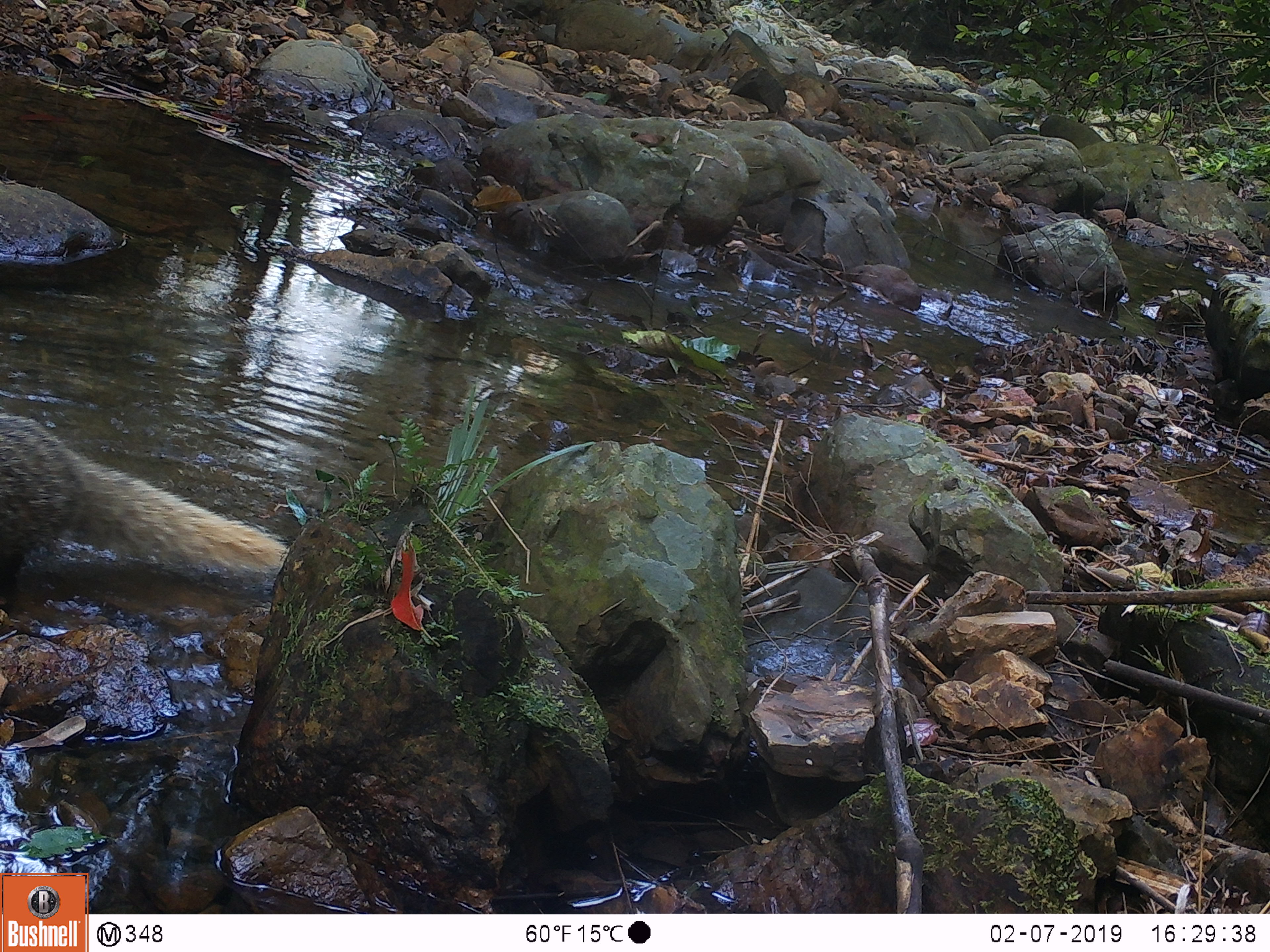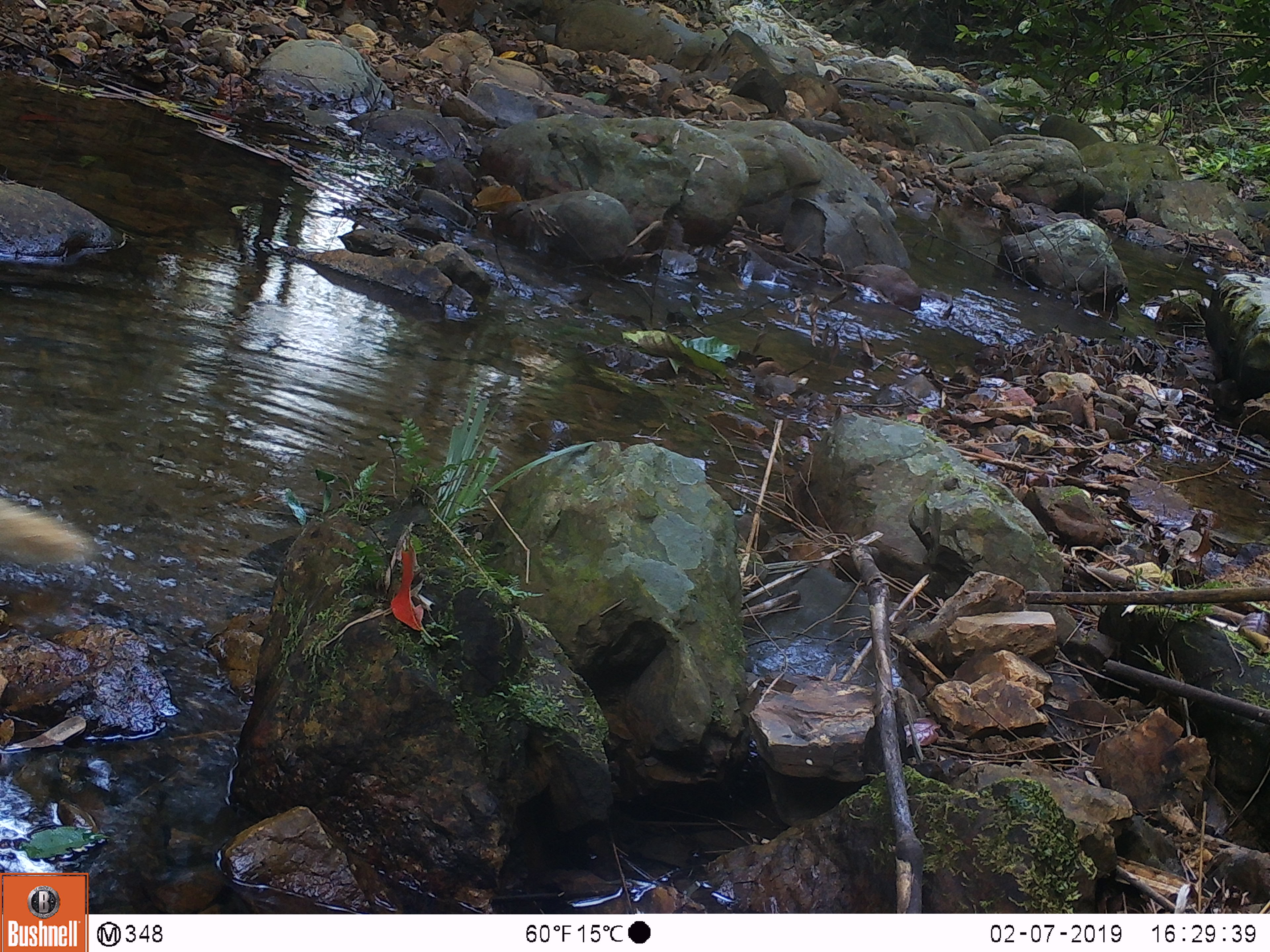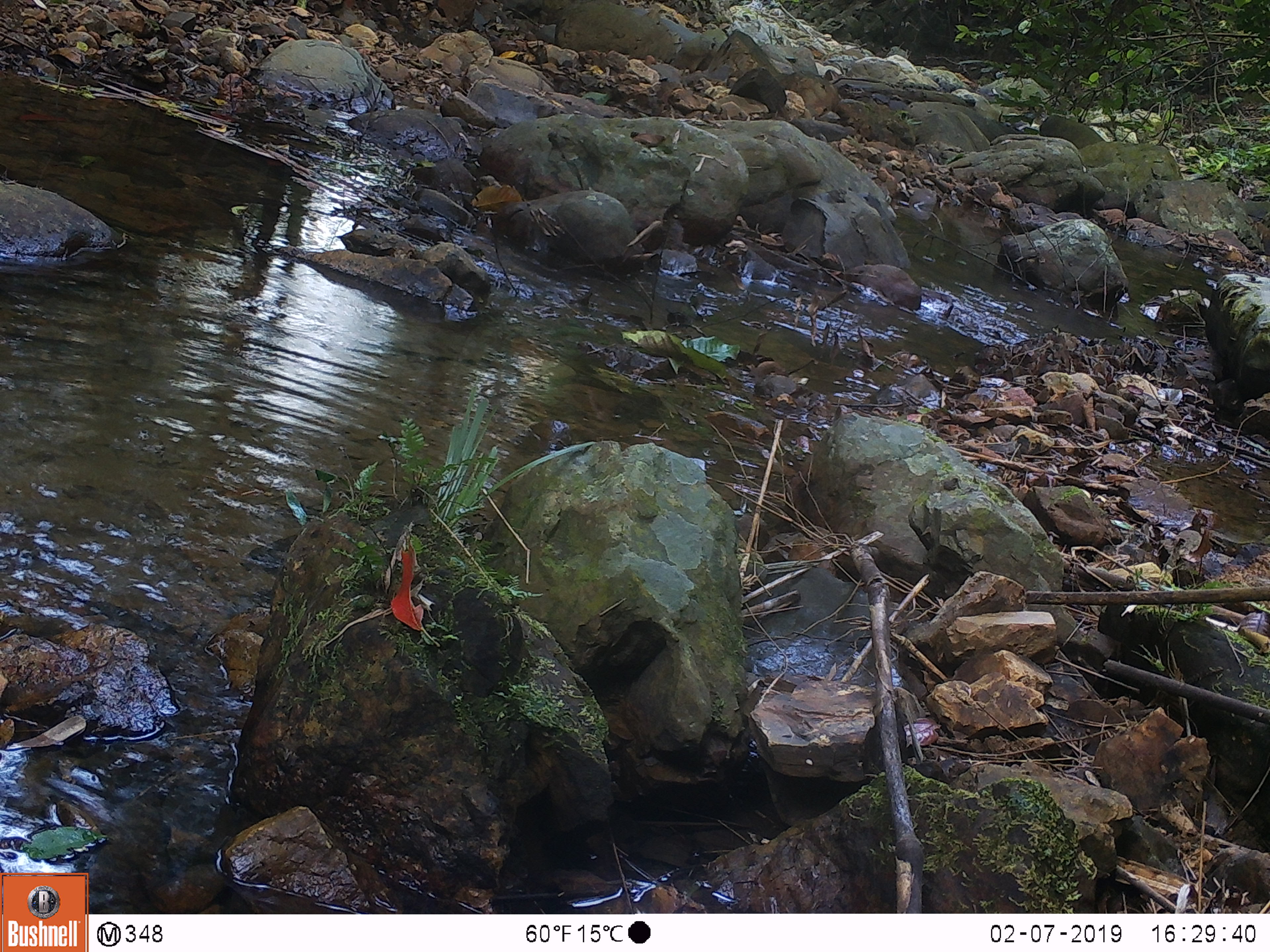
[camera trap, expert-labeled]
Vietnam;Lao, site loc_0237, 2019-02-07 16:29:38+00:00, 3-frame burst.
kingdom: Animalia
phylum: Chordata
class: Mammalia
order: Carnivora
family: Herpestidae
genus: Urva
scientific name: Urva urva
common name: crab-eating mongoose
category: crab eating mongoose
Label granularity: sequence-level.